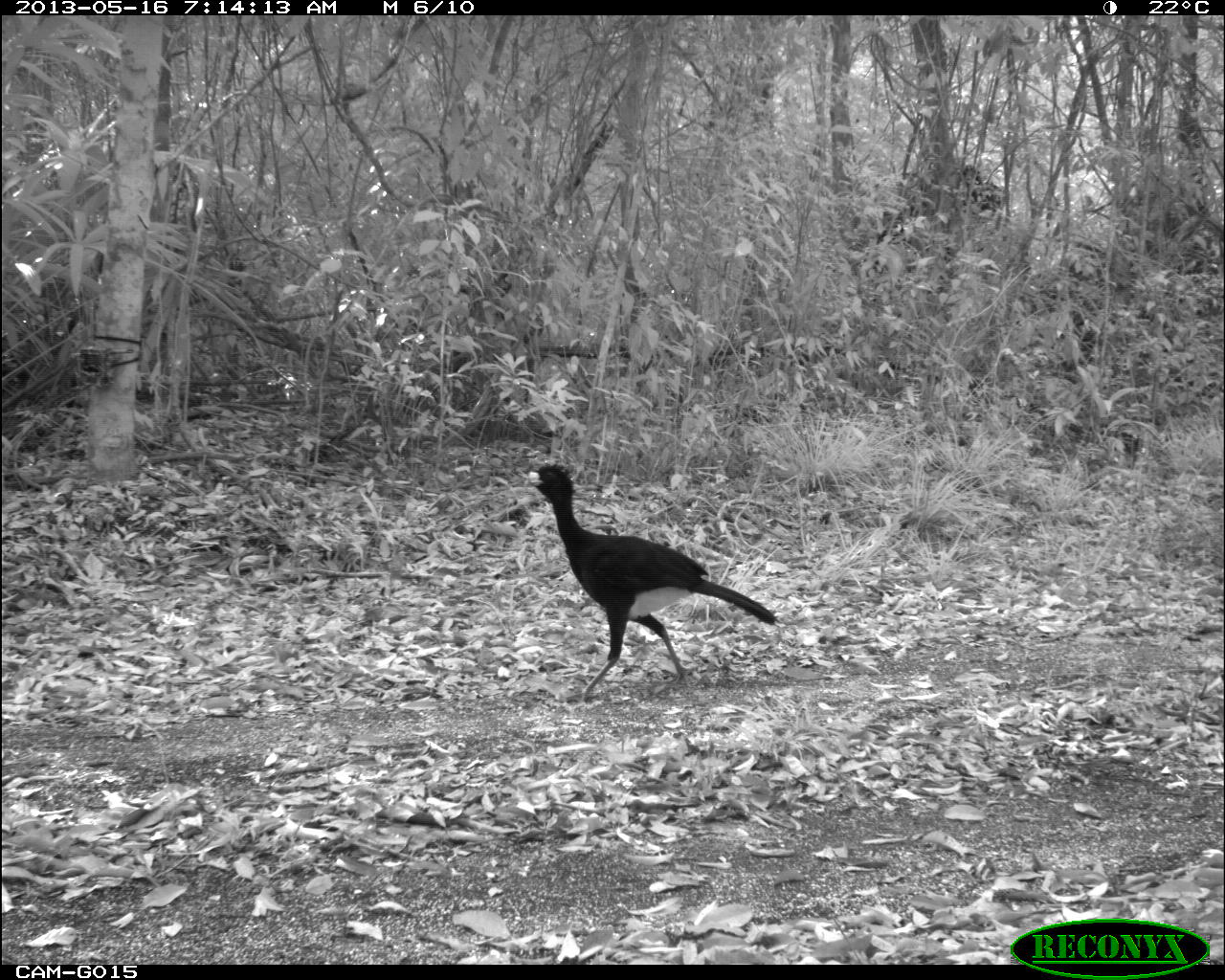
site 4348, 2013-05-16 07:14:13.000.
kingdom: Animalia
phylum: Chordata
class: Aves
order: Galliformes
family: Cracidae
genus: Crax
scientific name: Crax rubra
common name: great curassow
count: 1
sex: male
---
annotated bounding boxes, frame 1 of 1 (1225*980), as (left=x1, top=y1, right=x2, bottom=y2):
crax rubra: (left=525, top=462, right=777, bottom=707)